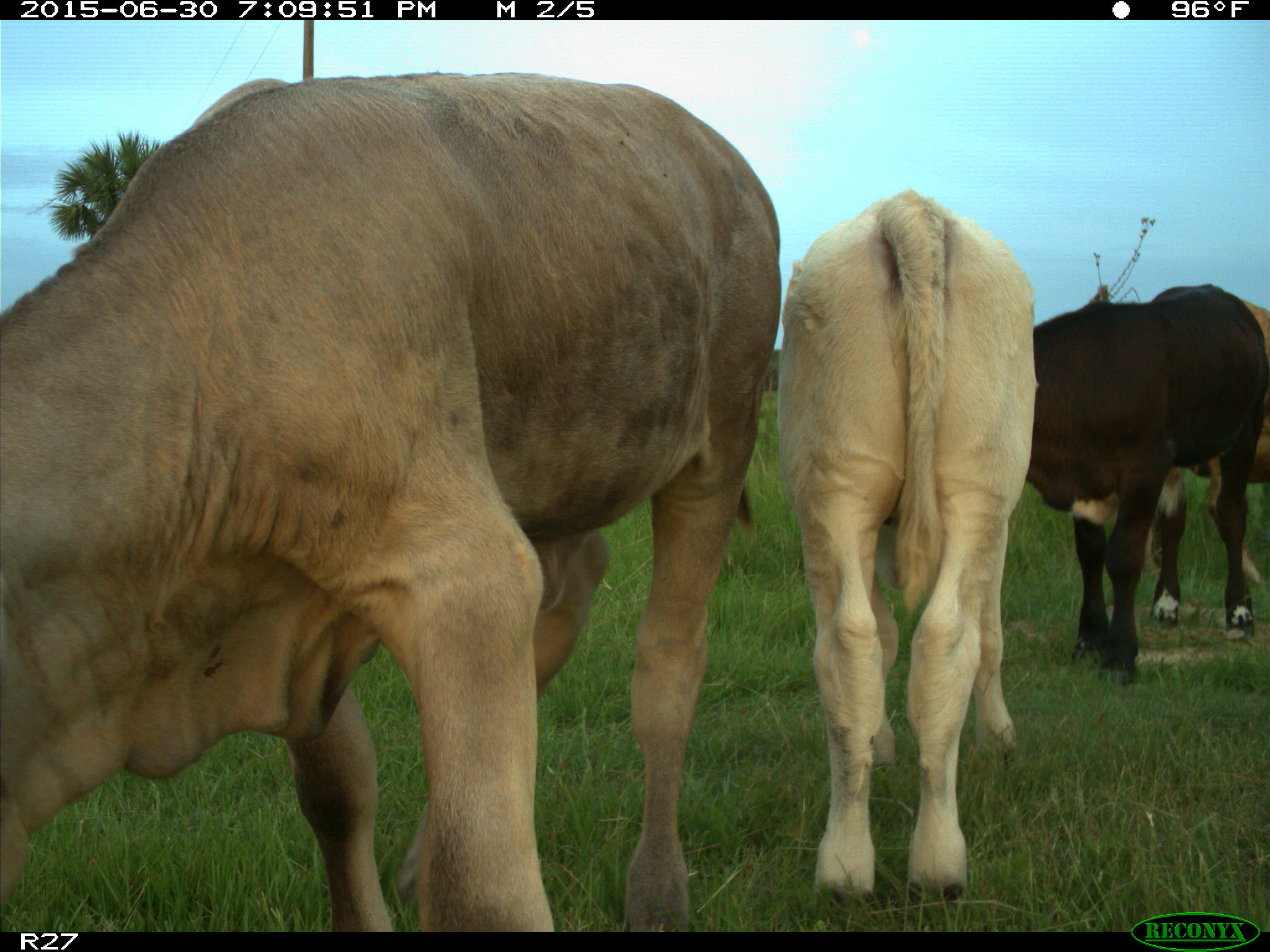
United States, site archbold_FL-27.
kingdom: Animalia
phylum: Chordata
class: Mammalia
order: Artiodactyla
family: Bovidae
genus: Bos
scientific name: Bos taurus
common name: domestic cow